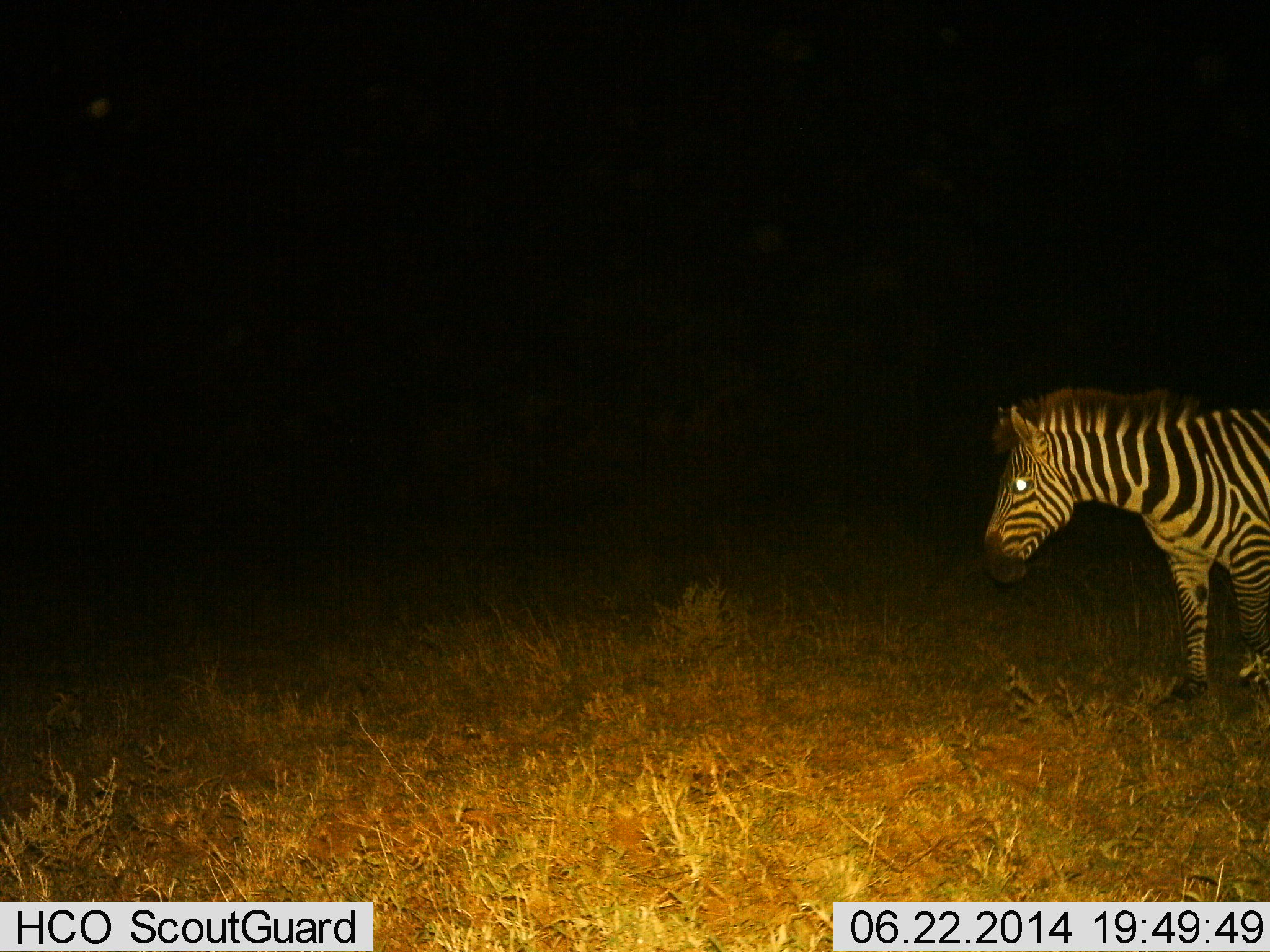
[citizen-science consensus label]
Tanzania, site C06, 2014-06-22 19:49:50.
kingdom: Animalia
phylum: Chordata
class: Mammalia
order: Perissodactyla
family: Equidae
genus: Equus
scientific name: Equus quagga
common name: plains zebra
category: zebra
Zebra (plains zebra) (Equus quagga), count 1. Behavior (volunteer vote fractions): standing 90%, resting 0%, moving 10%, interacting 0%. Young present (vote fraction): 0%. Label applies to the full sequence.